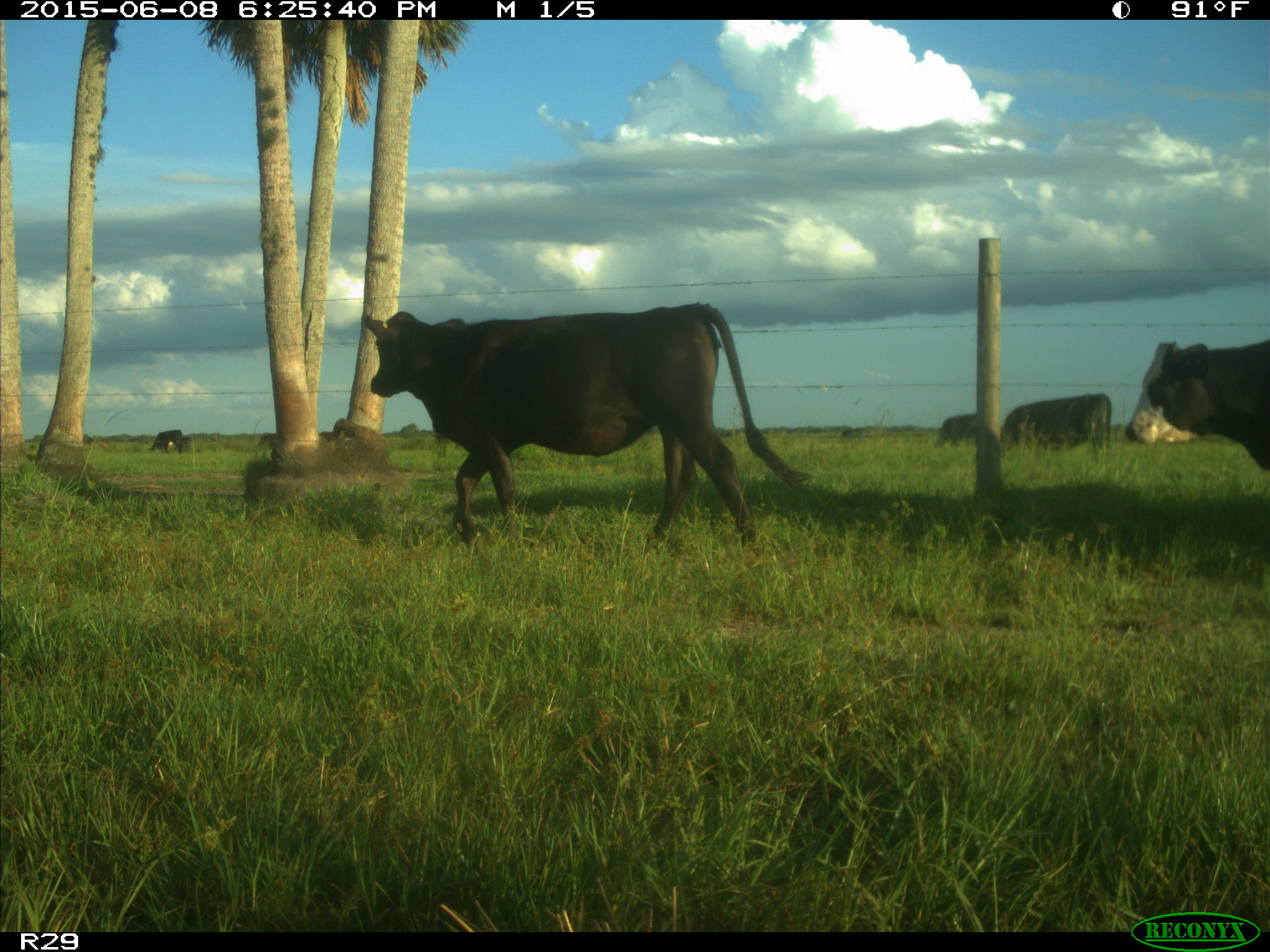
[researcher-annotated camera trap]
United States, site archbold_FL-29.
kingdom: Animalia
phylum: Chordata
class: Mammalia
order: Artiodactyla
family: Bovidae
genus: Bos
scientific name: Bos taurus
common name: domestic cow